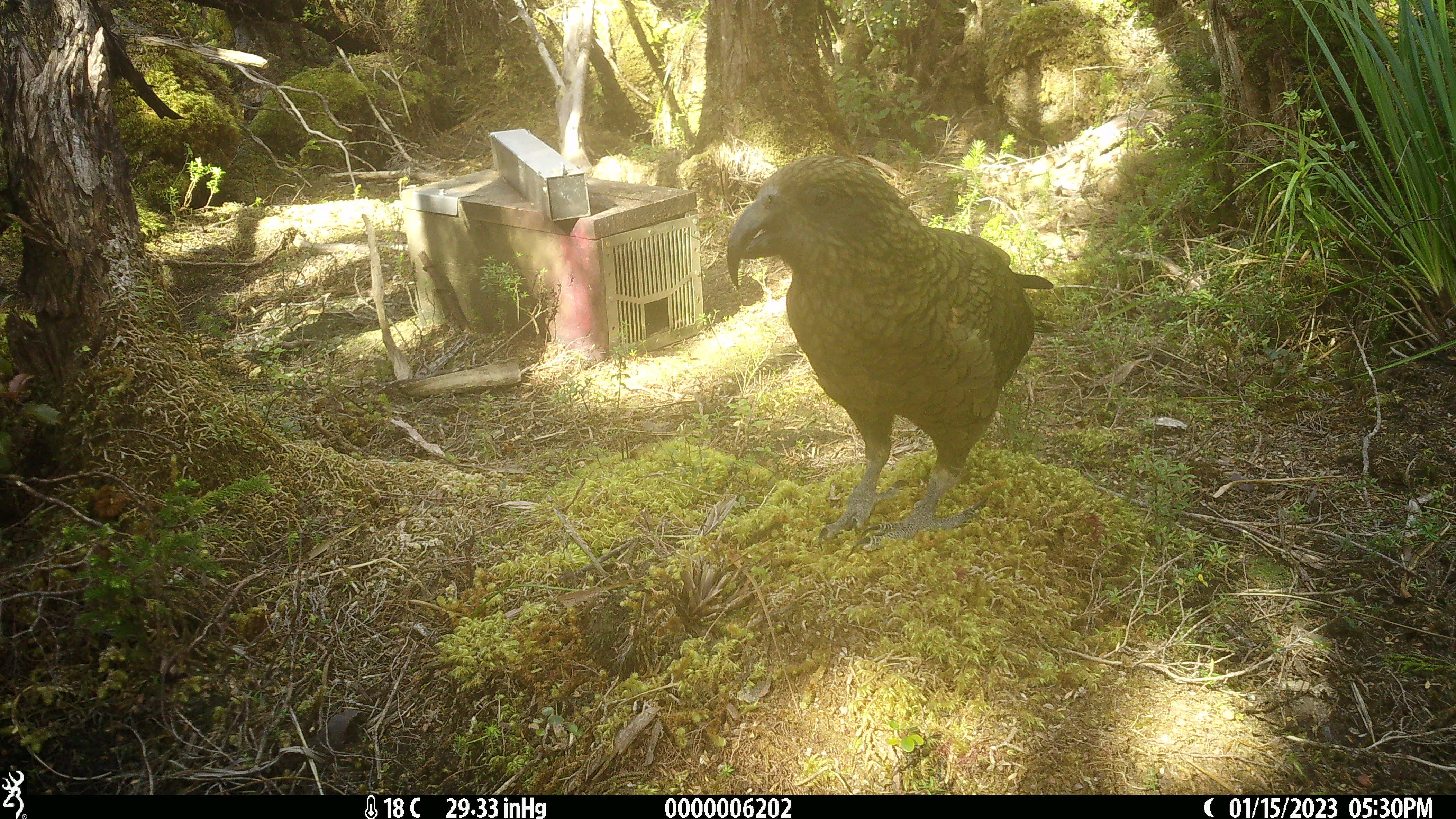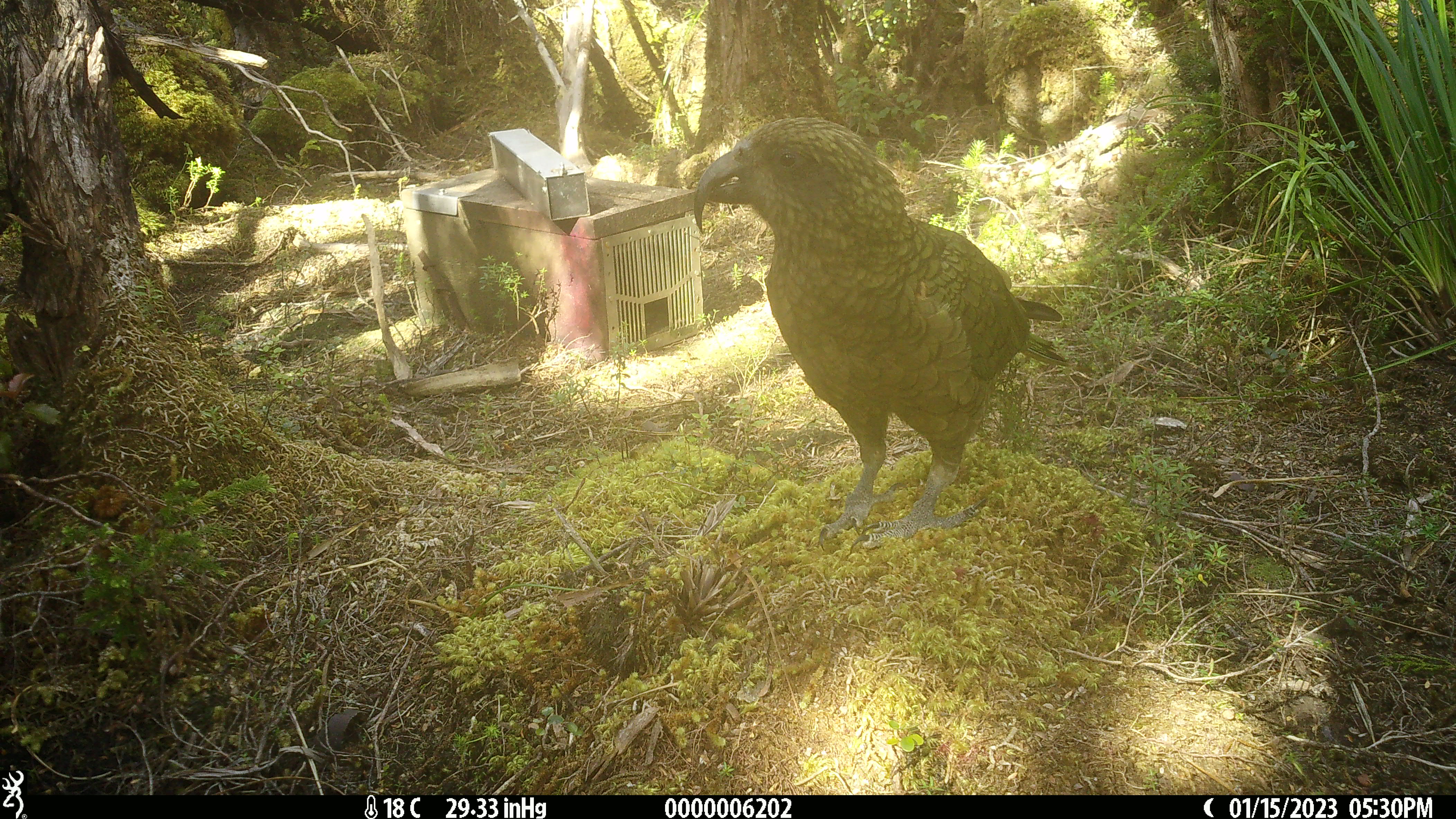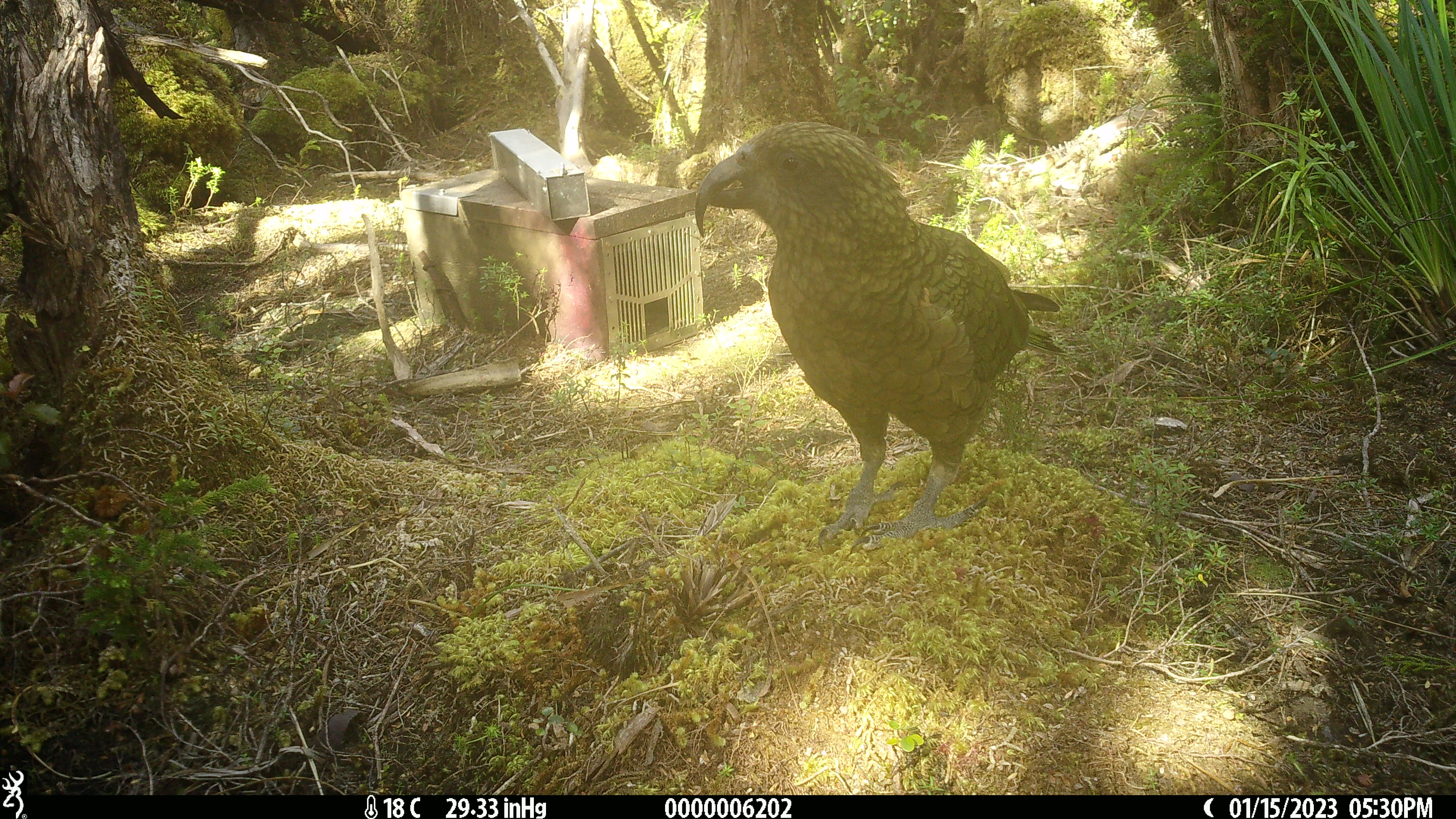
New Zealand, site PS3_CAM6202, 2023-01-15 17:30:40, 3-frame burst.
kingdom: Animalia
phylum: Chordata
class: Aves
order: Psittaciformes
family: Strigopidae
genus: Nestor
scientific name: Nestor notabilis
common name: kea